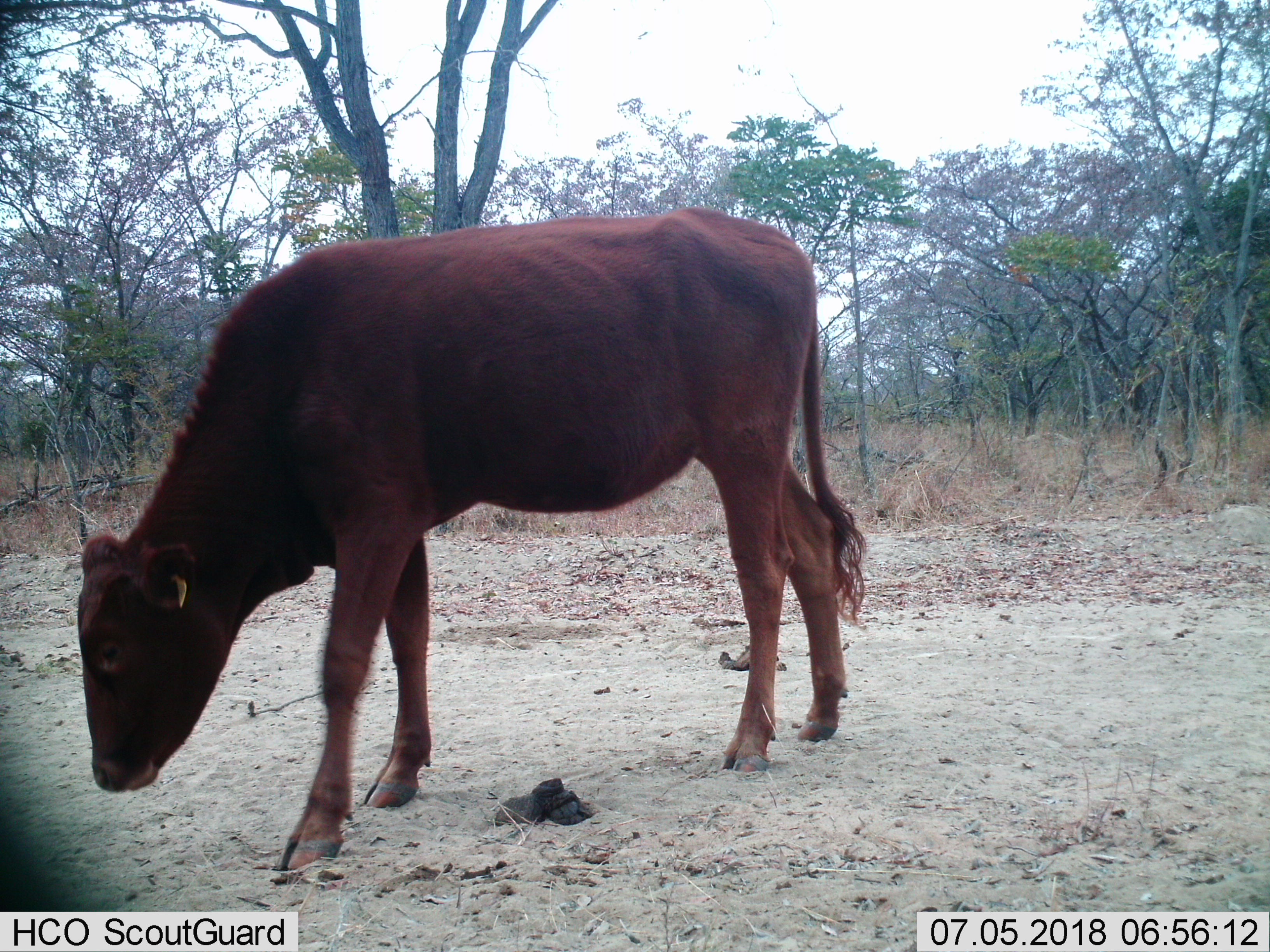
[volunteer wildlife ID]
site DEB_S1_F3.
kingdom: Animalia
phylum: Chordata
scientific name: Vertebrata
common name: domestic animal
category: domesticanimal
Domesticanimal (domestic animal) (Vertebrata), count 1. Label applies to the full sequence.